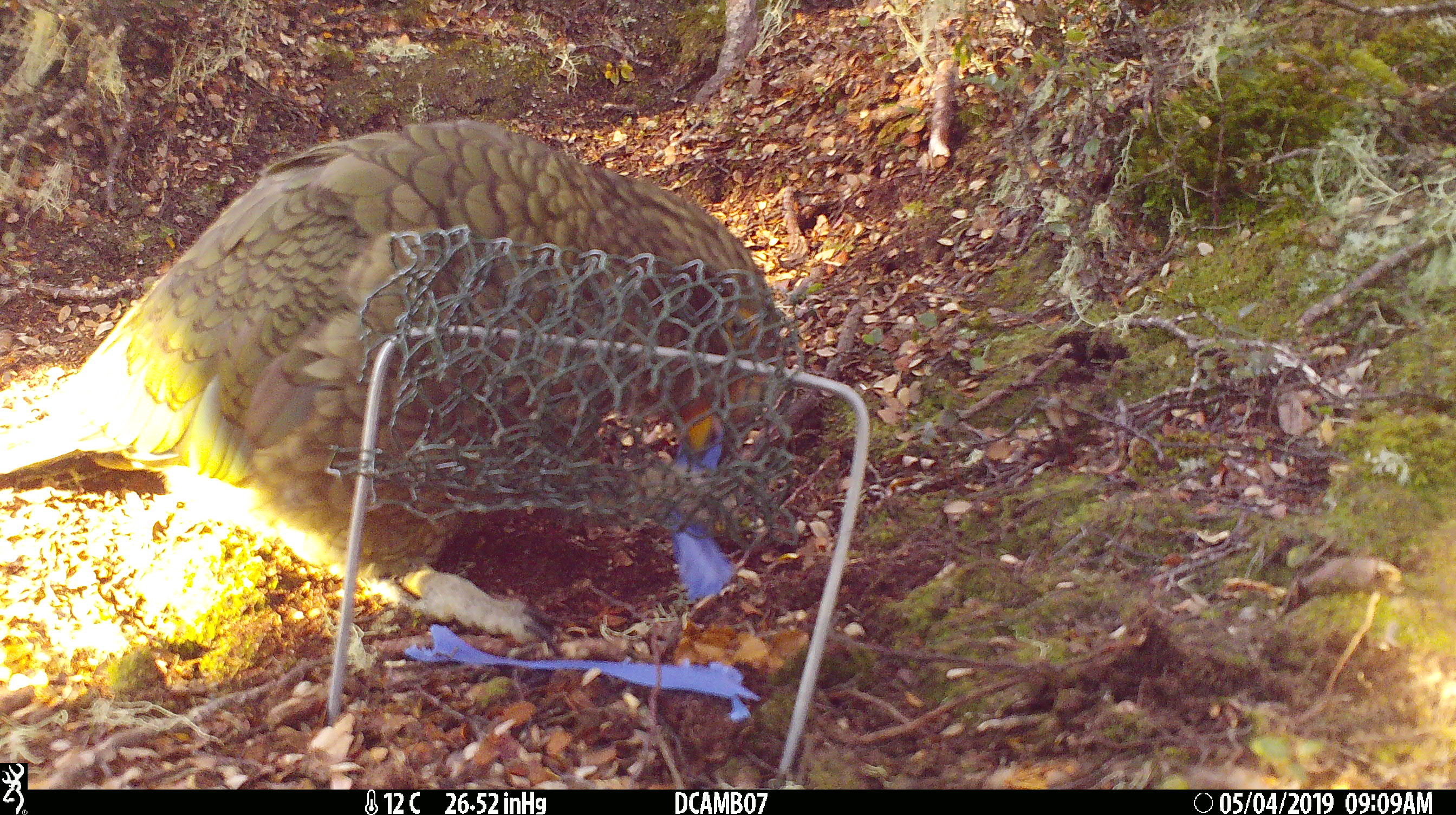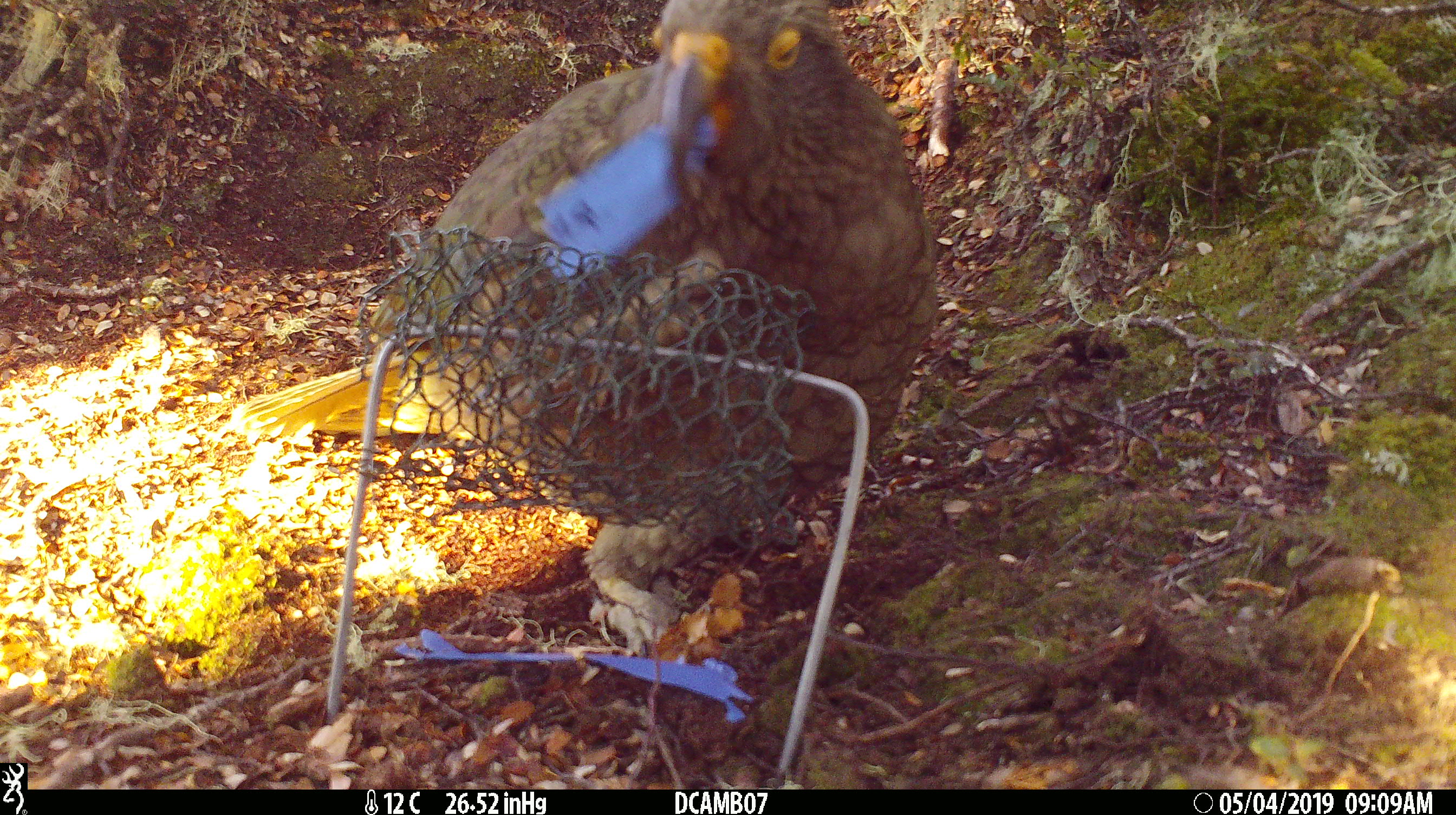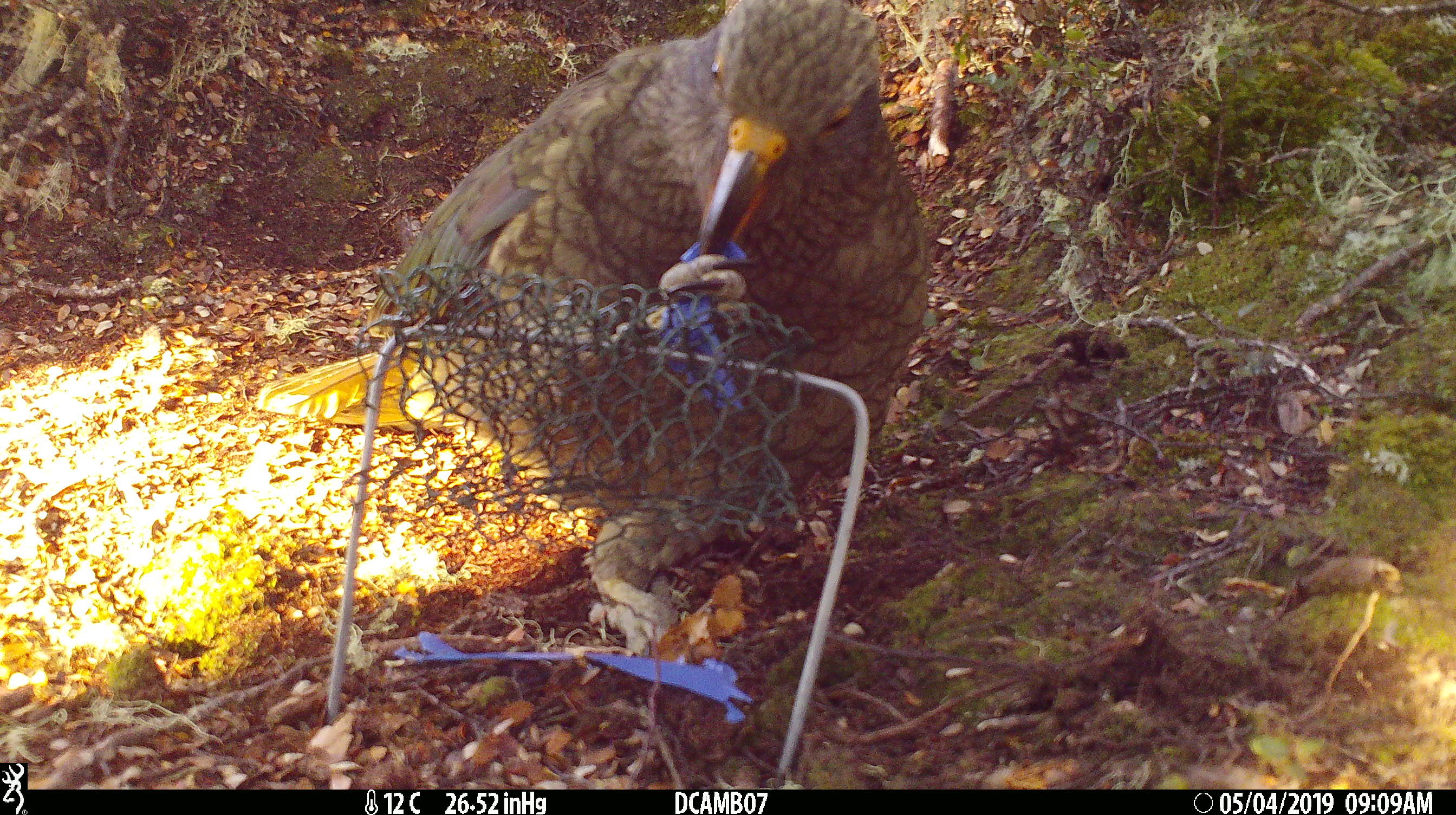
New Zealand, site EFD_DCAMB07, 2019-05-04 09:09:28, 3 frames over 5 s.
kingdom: Animalia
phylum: Chordata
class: Aves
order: Psittaciformes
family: Strigopidae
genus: Nestor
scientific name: Nestor notabilis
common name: kea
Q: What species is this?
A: Kea (Nestor notabilis).